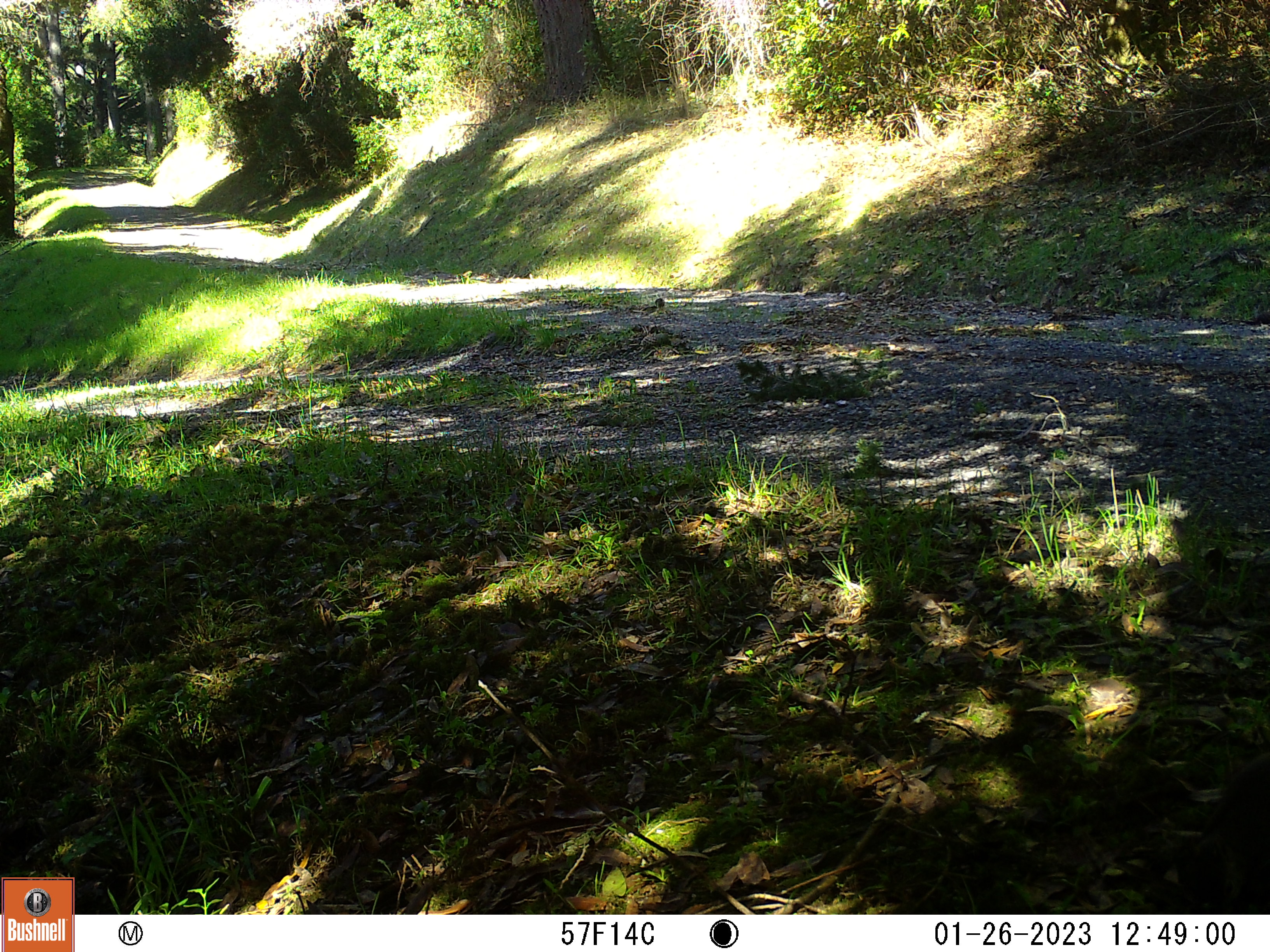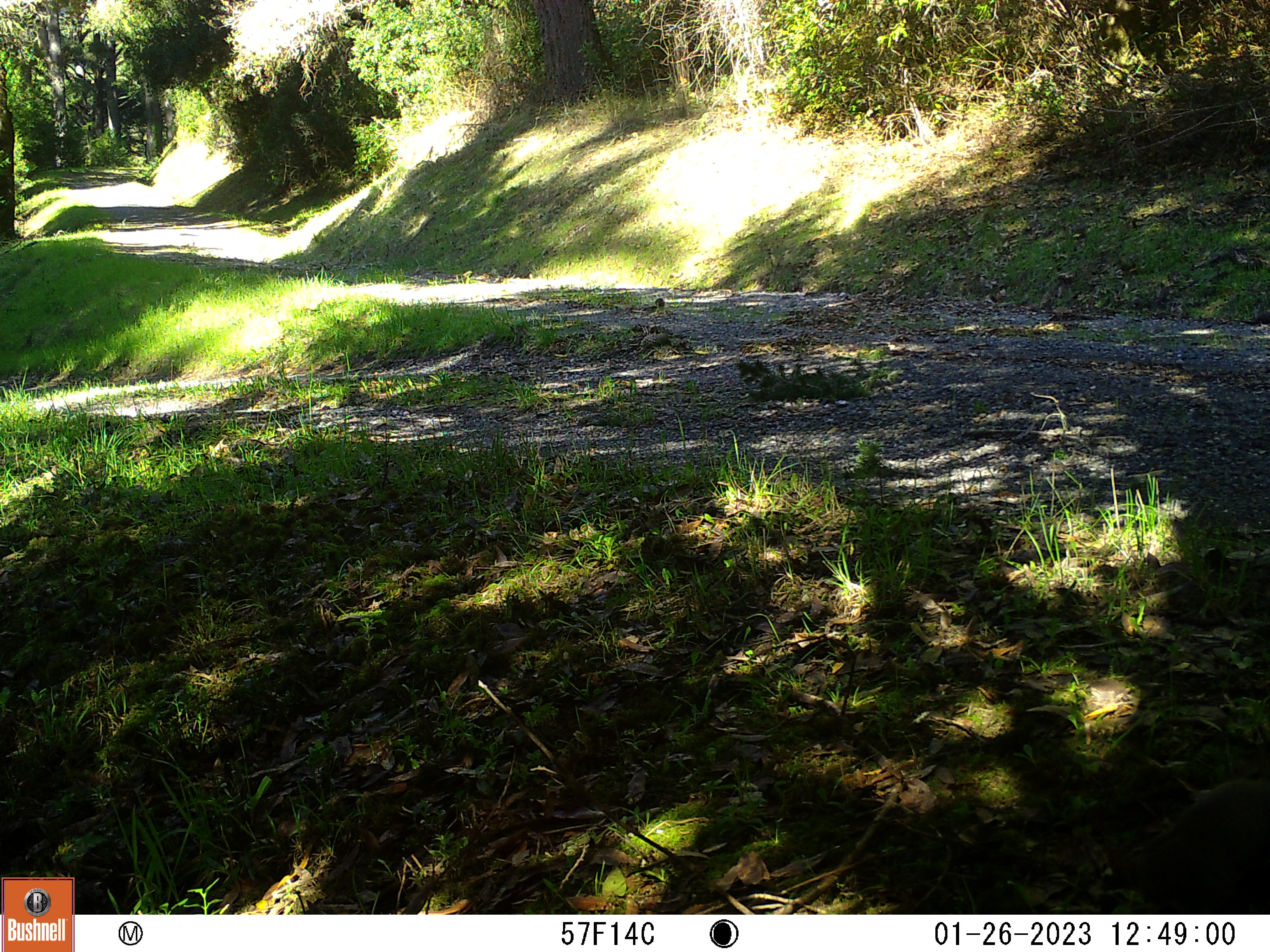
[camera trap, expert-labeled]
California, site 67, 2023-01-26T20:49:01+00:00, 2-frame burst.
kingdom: Animalia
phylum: Chordata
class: Mammalia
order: Rodentia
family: Sciuridae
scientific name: Sciuridae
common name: squirrel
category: unknown squirrel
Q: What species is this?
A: Unknown squirrel (squirrel) (Sciuridae).